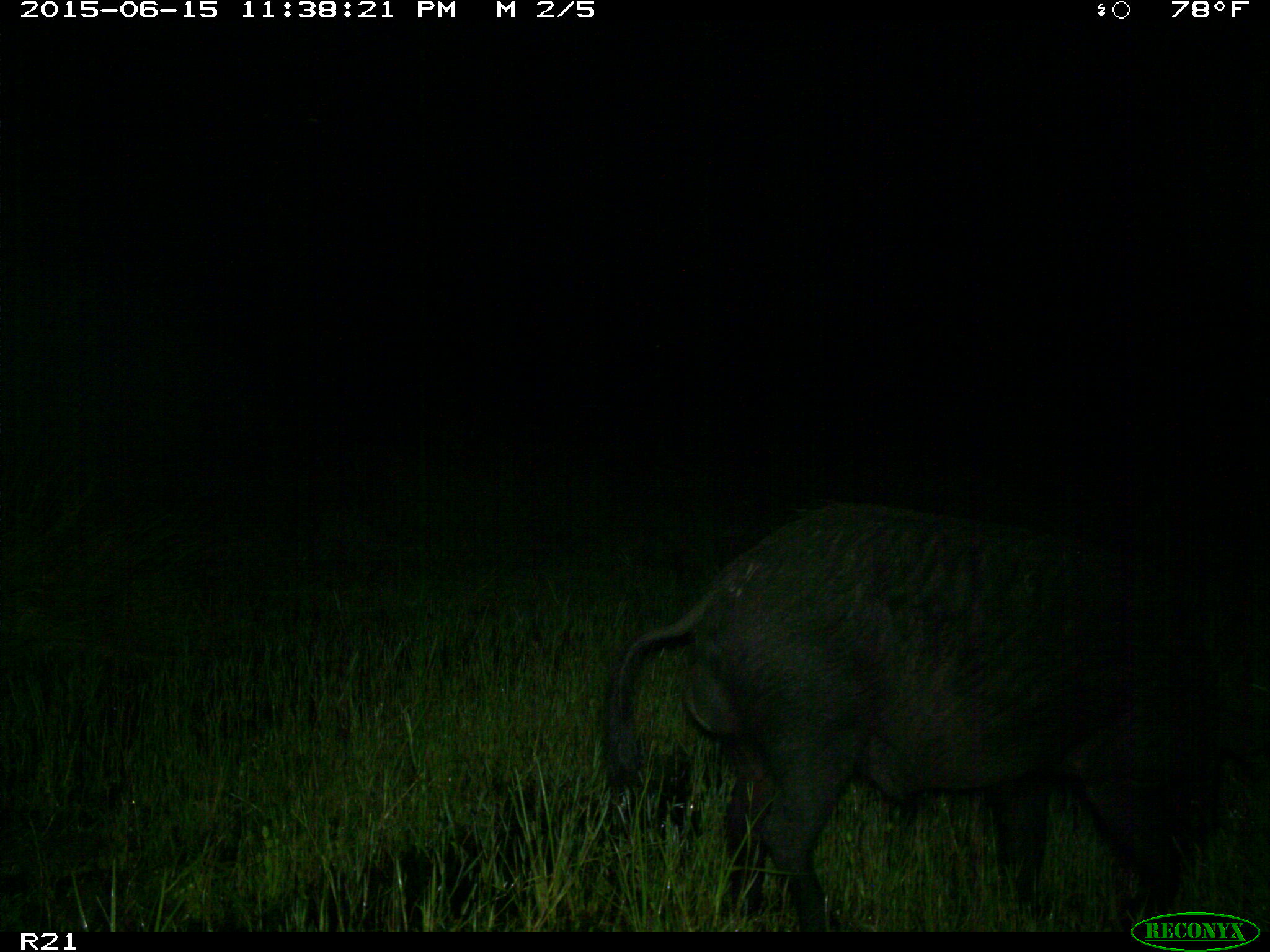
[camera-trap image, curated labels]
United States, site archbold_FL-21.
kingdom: Animalia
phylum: Chordata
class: Mammalia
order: Artiodactyla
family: Suidae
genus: Sus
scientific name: Sus scrofa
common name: wild boar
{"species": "Sus scrofa (wild boar)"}